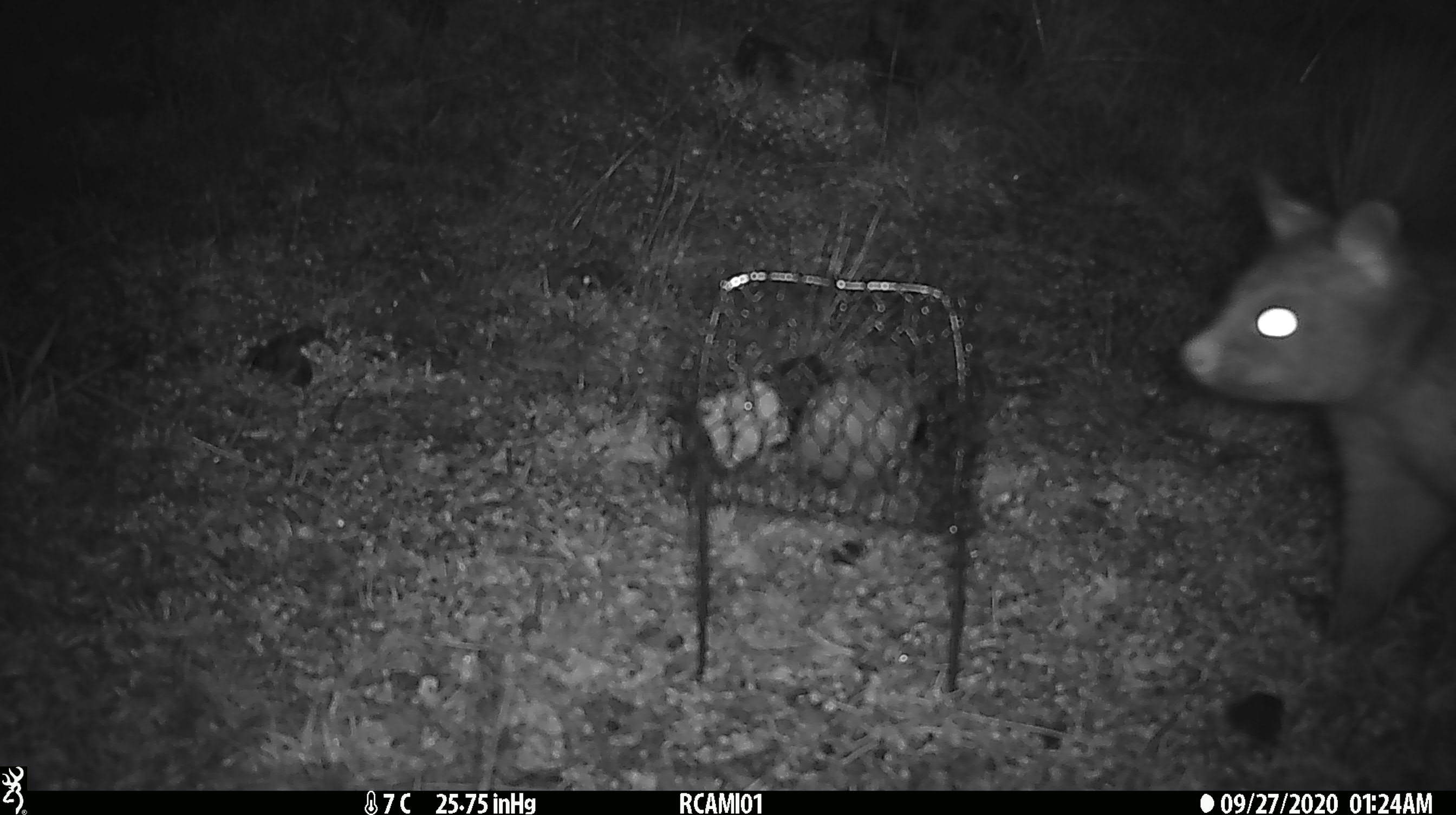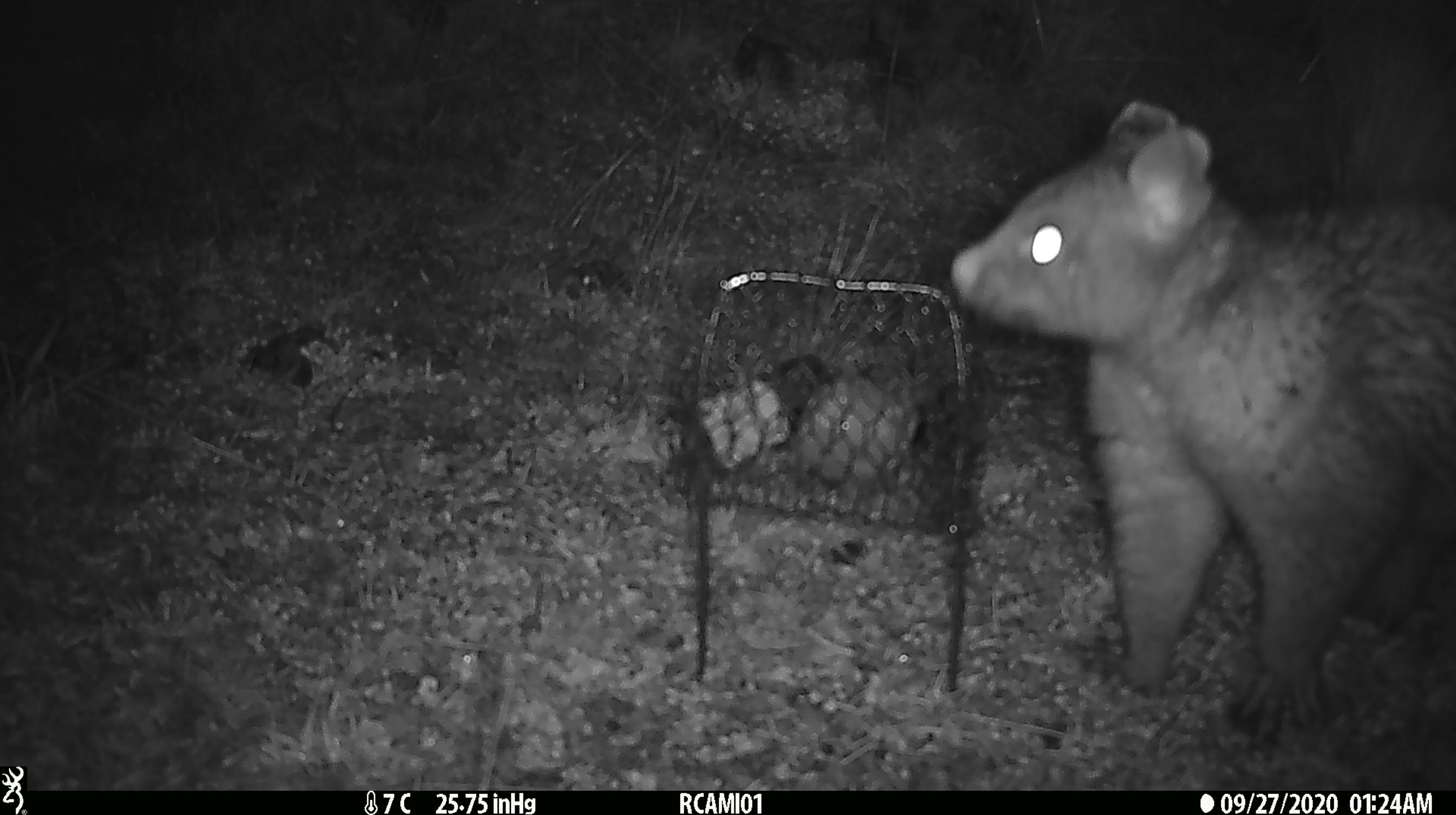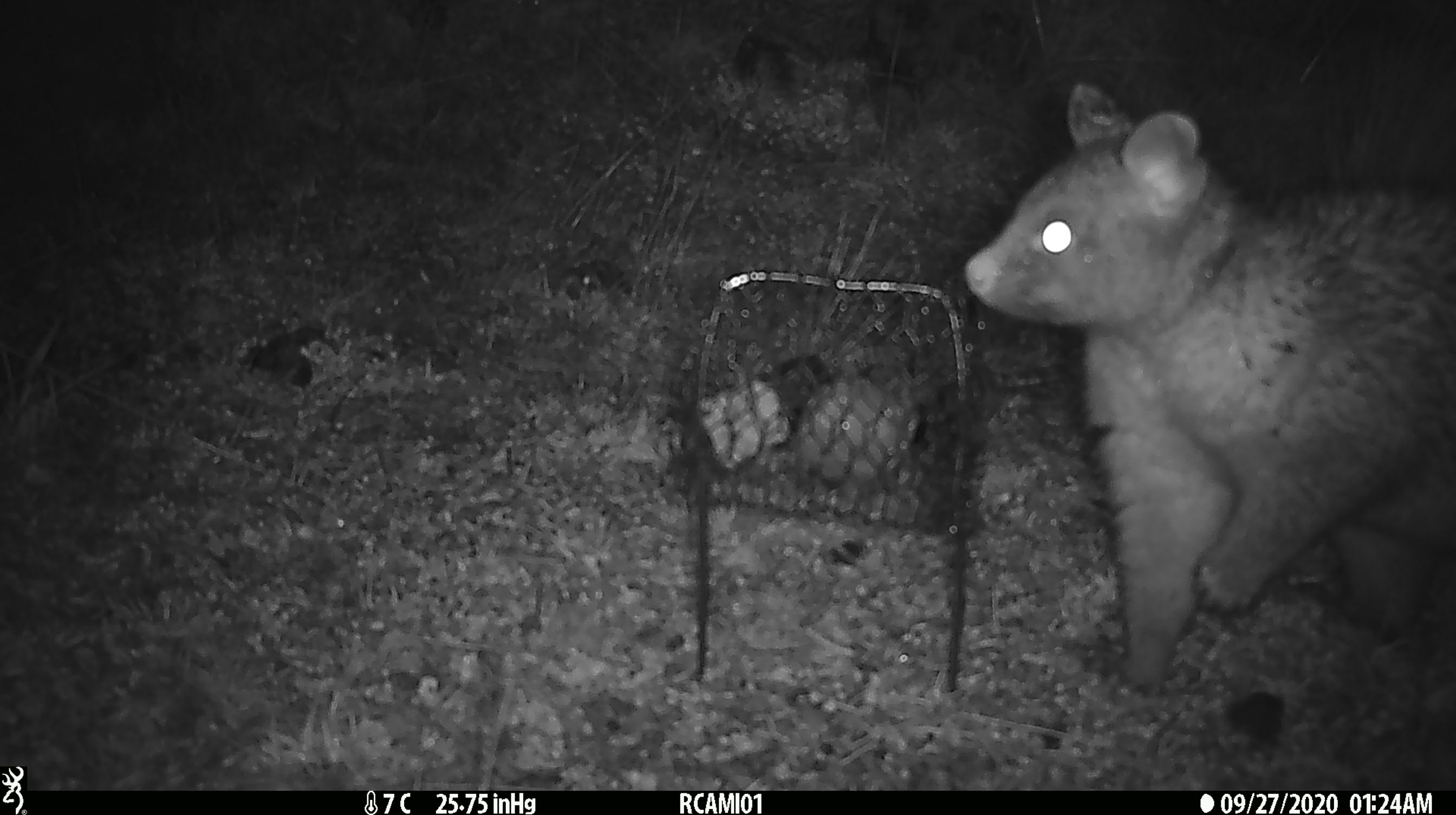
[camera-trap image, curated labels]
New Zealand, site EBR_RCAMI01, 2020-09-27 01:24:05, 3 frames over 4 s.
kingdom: Animalia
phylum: Chordata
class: Mammalia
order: Diprotodontia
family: Phalangeridae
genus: Trichosurus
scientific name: Trichosurus vulpecula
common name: common brushtail possum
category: possum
Possum (common brushtail possum) (Trichosurus vulpecula).